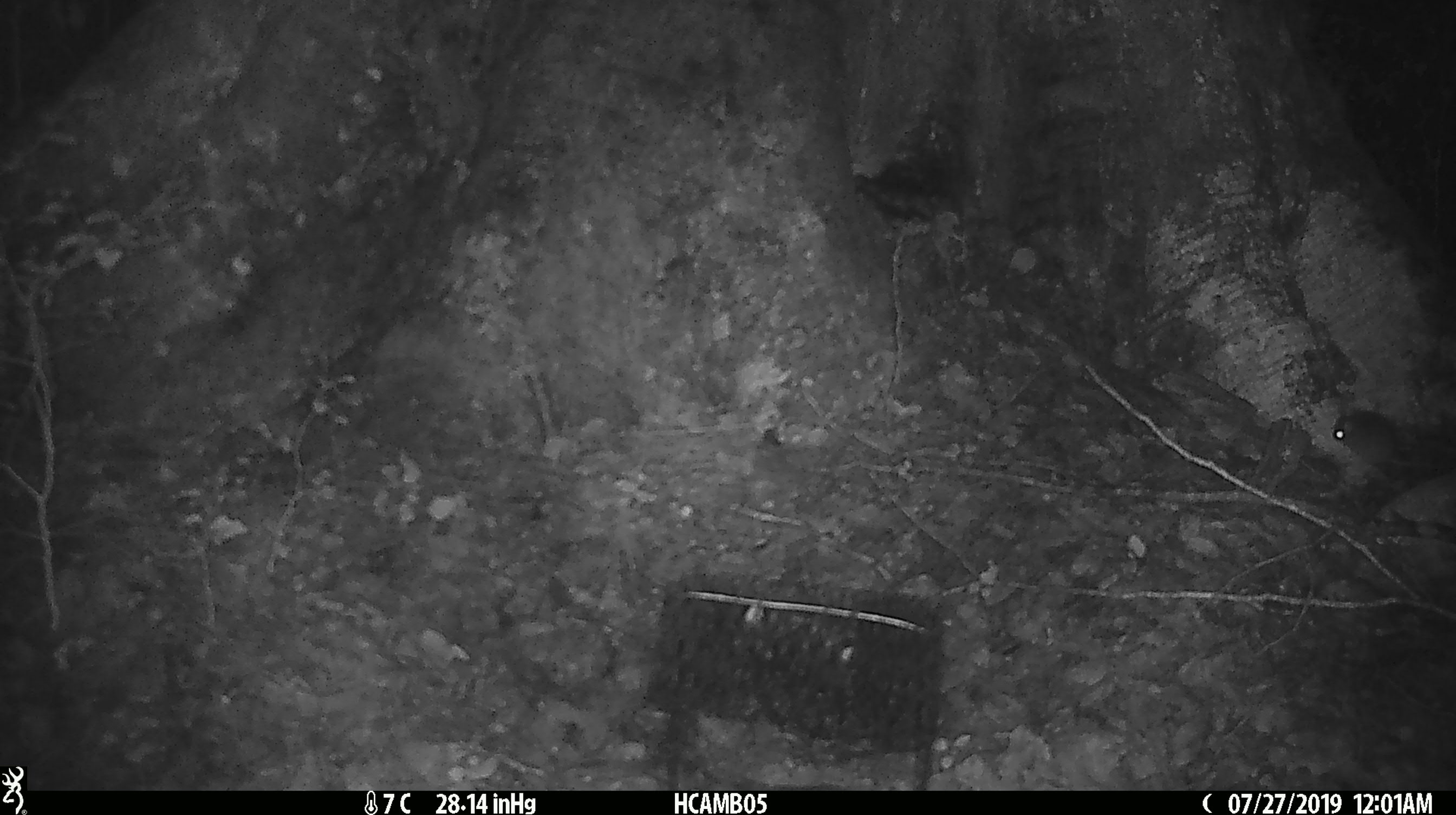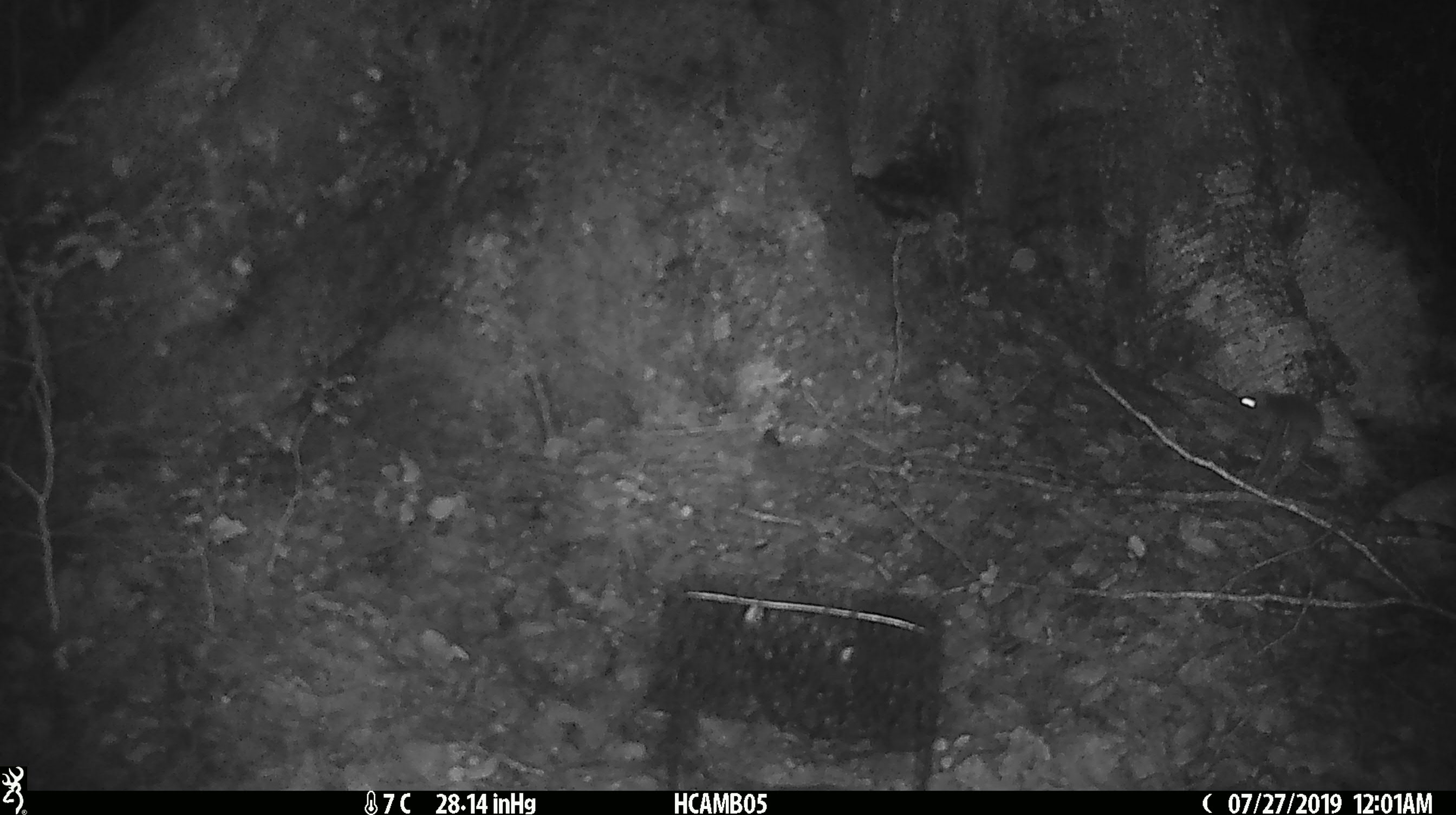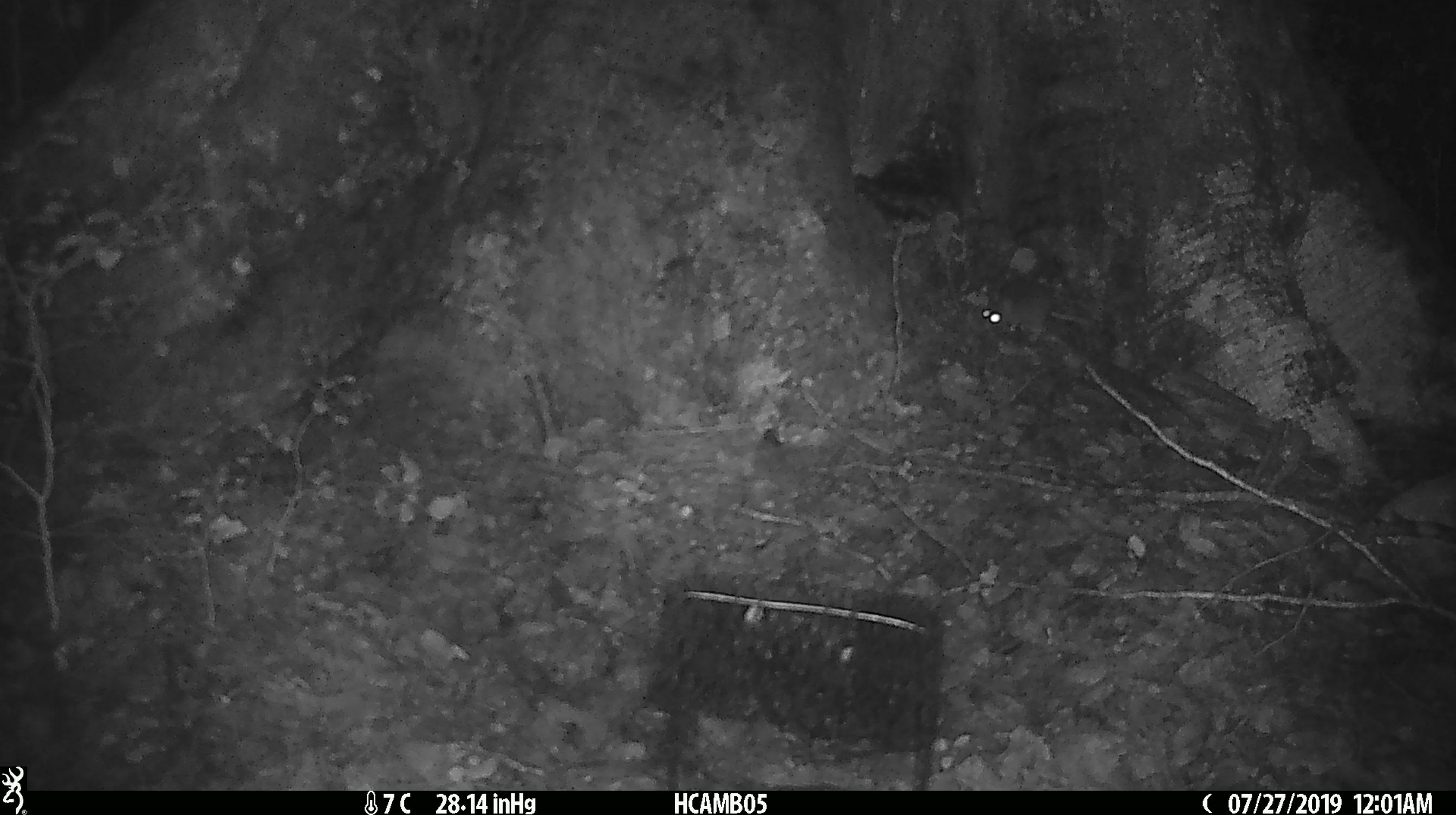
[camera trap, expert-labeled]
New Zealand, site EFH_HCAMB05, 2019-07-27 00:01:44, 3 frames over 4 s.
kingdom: Animalia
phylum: Chordata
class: Mammalia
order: Rodentia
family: Muridae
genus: Mus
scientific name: Mus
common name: mouse